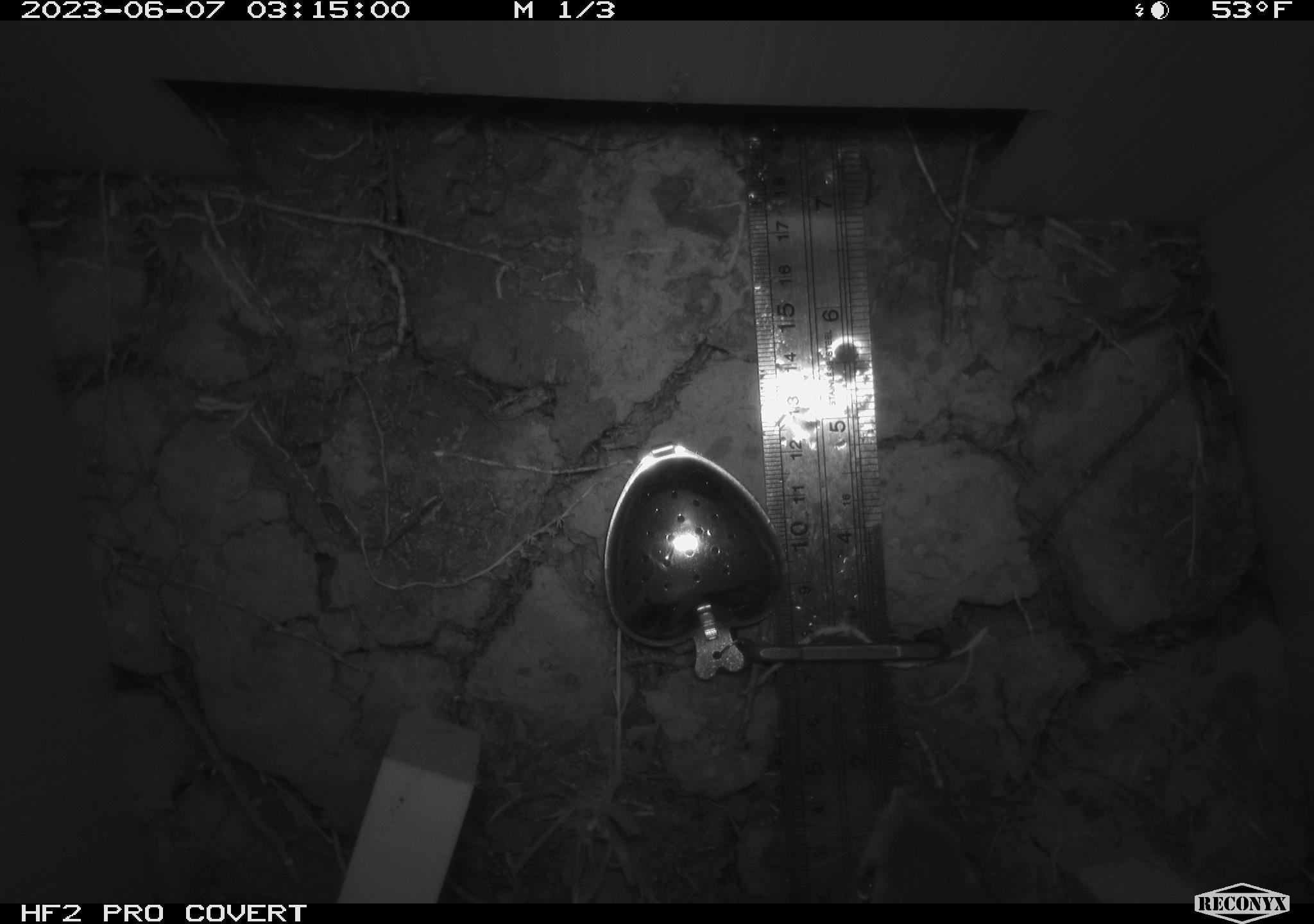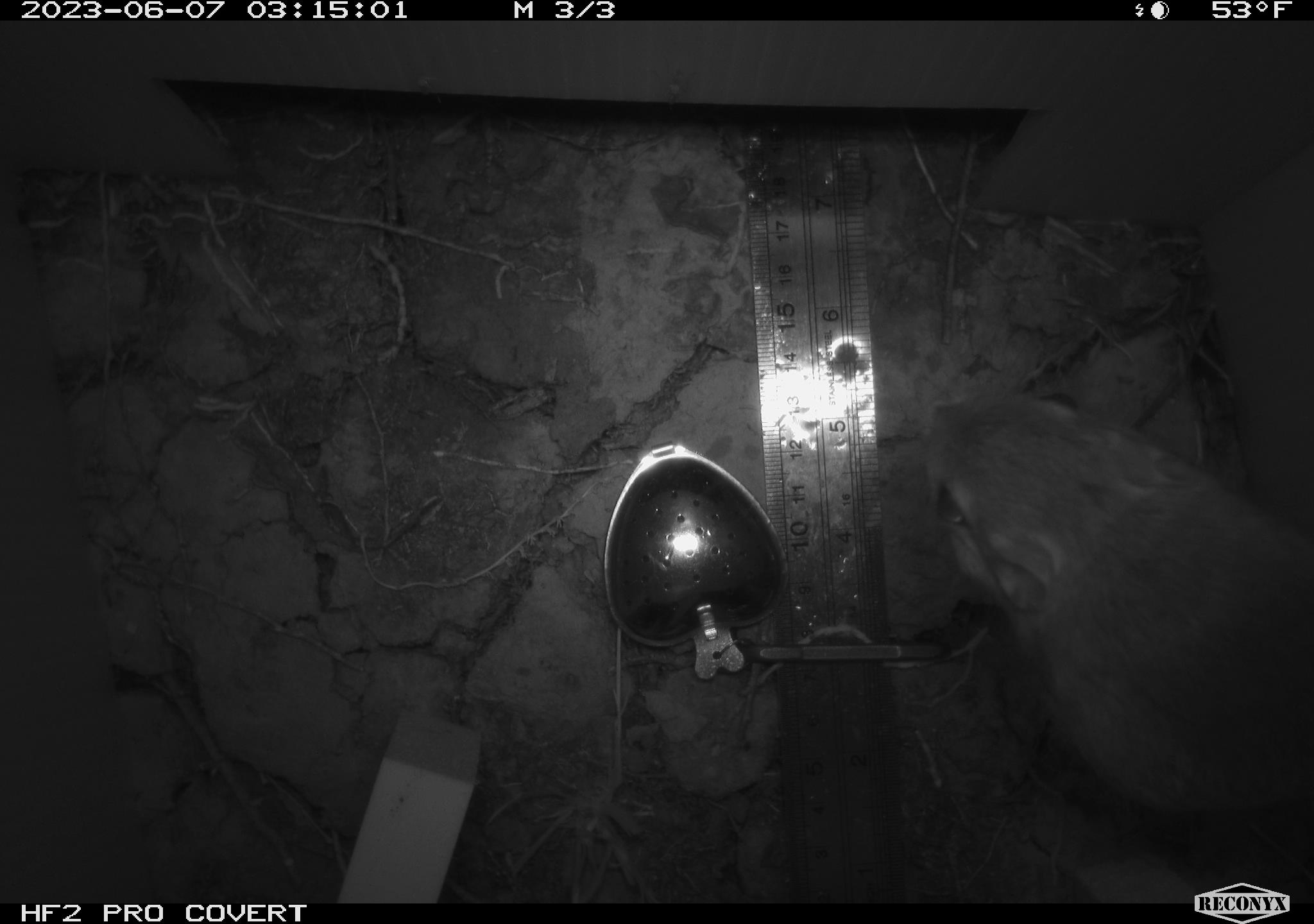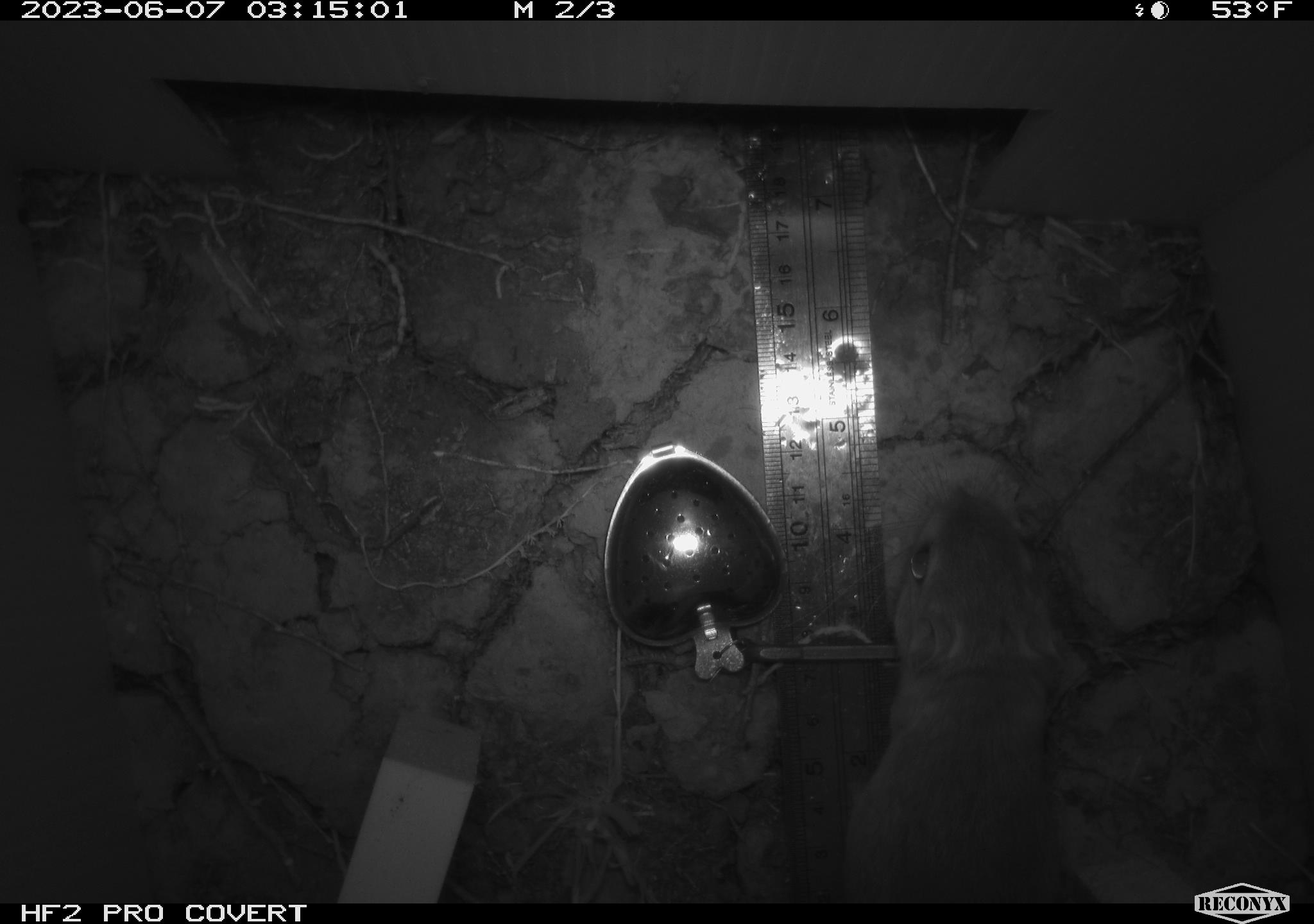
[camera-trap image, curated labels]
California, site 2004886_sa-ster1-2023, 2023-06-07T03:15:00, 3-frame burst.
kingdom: Animalia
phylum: Chordata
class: Mammalia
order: Rodentia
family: Heteromyidae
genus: Dipodomys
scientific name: Dipodomys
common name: kangaroo rats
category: dipodomys species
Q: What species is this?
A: Dipodomys species (kangaroo rats) (Dipodomys).